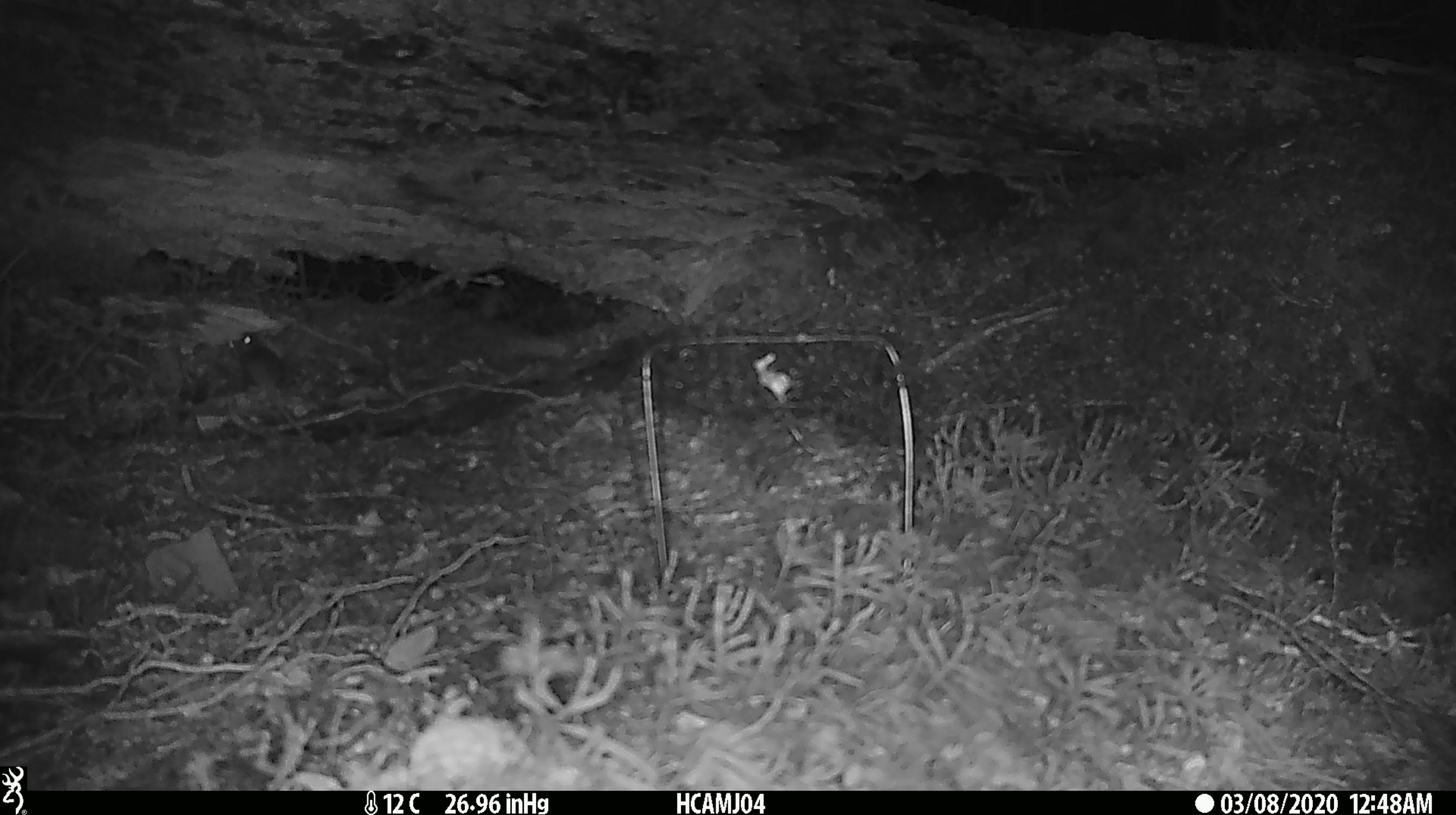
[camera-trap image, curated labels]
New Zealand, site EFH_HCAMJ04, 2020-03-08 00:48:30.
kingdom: Animalia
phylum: Chordata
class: Mammalia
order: Rodentia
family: Muridae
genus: Mus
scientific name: Mus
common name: mouse